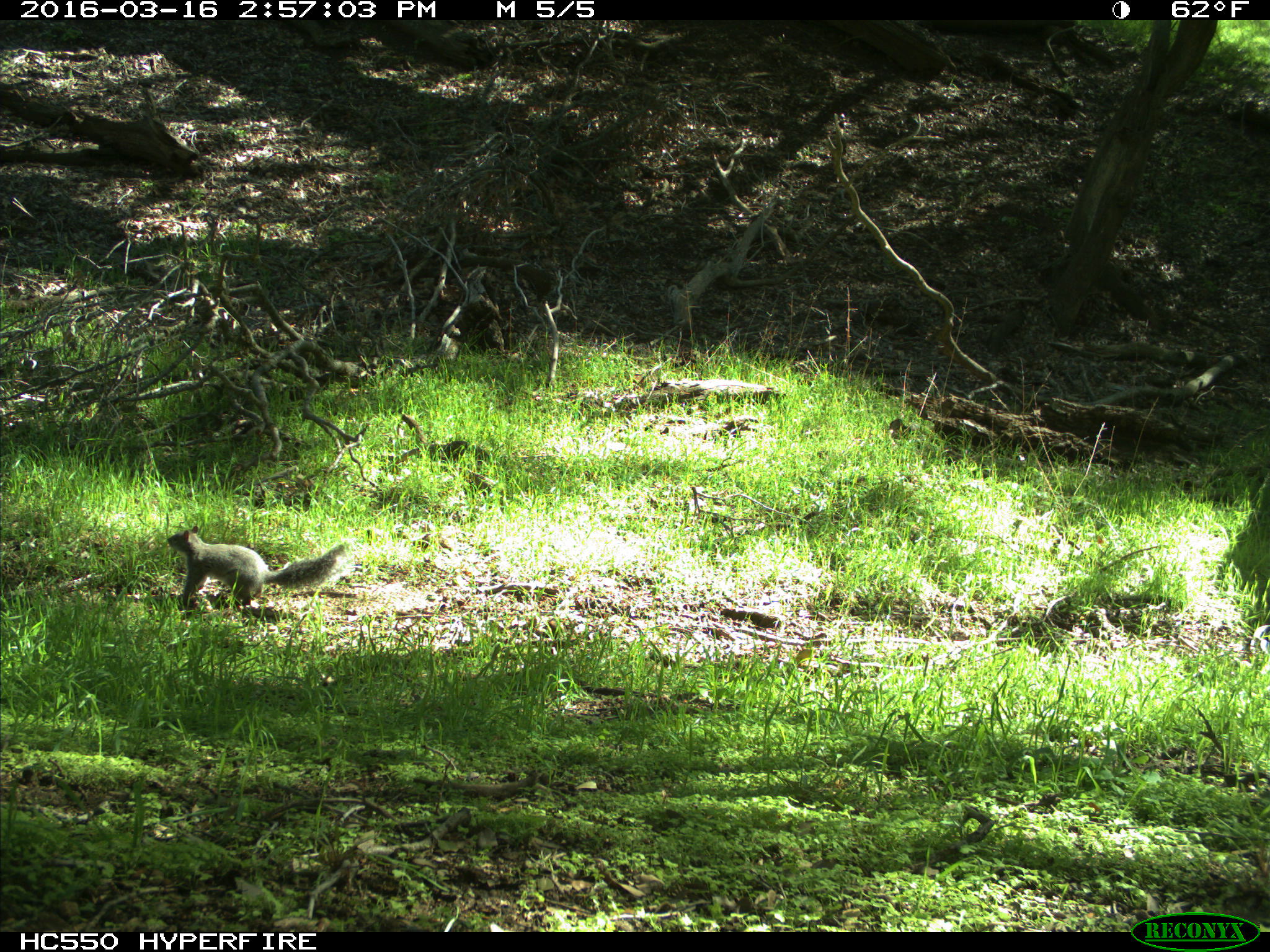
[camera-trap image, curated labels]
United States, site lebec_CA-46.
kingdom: Animalia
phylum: Chordata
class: Mammalia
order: Rodentia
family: Sciuridae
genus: Sciurus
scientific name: Sciurus carolinensis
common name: eastern gray squirrel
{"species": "Sciurus carolinensis (eastern gray squirrel)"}